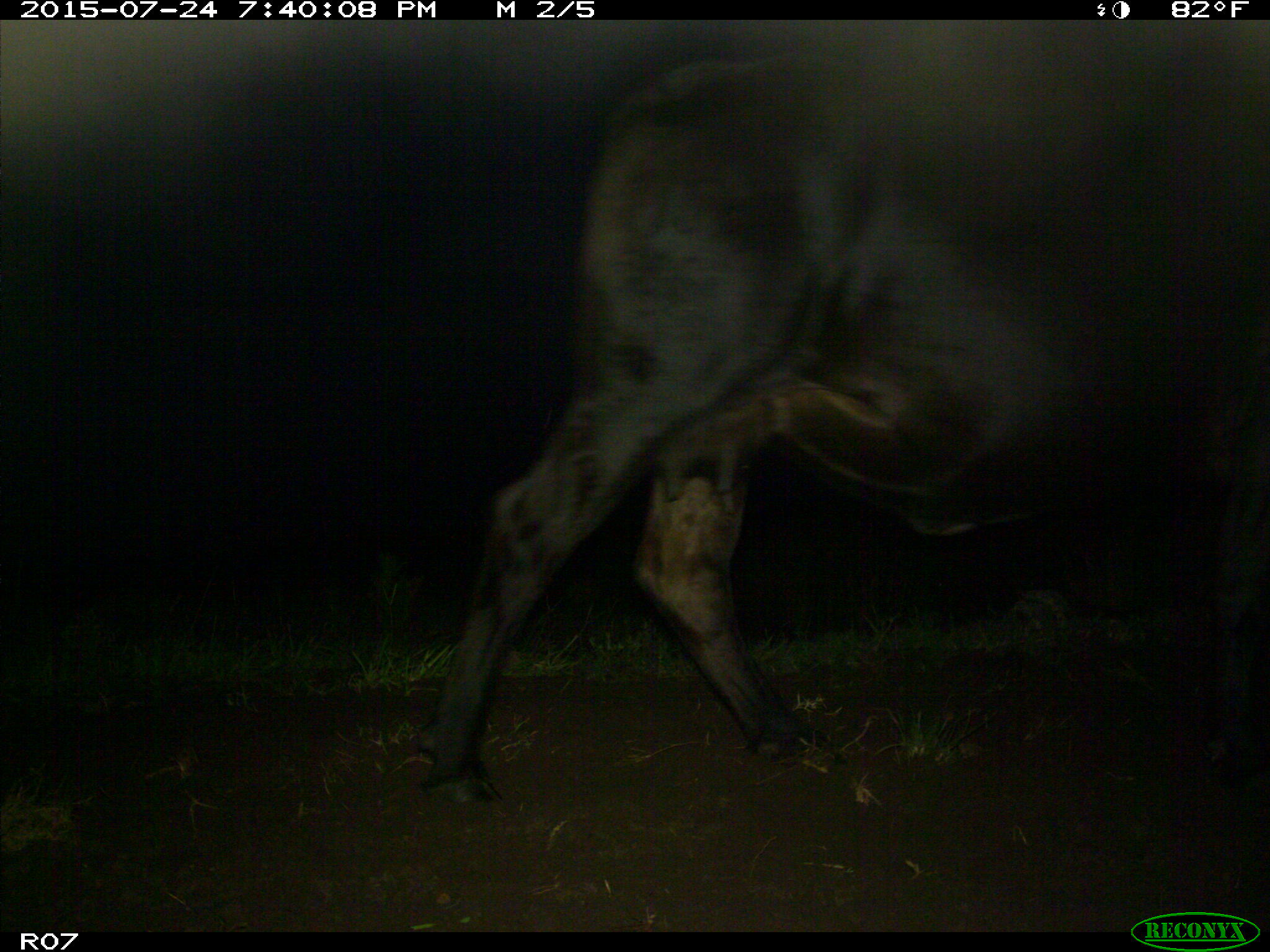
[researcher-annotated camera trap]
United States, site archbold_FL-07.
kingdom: Animalia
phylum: Chordata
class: Mammalia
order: Artiodactyla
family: Bovidae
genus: Bos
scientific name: Bos taurus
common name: domestic cow